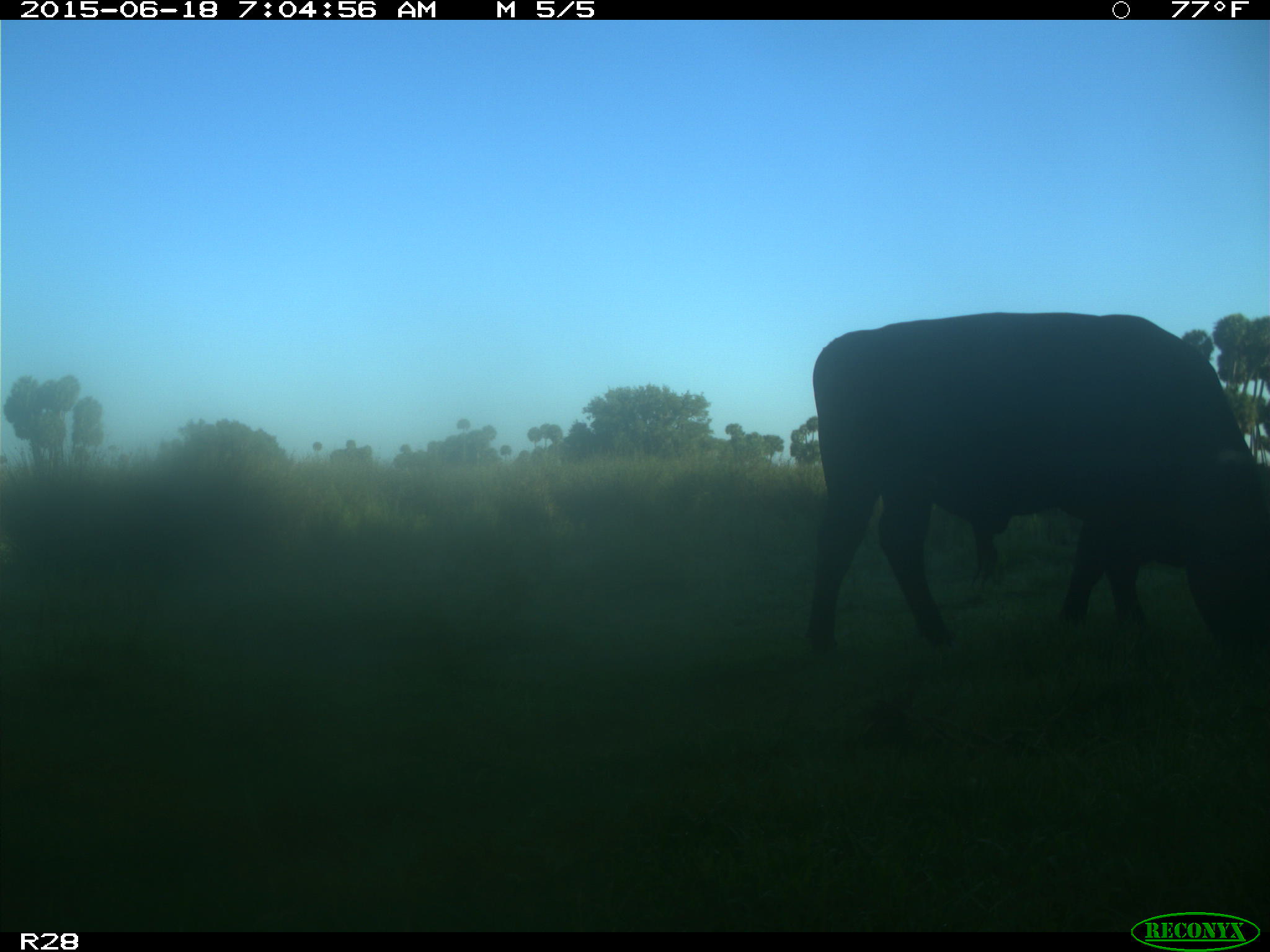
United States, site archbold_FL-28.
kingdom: Animalia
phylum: Chordata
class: Mammalia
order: Artiodactyla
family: Bovidae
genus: Bos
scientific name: Bos taurus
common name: domestic cow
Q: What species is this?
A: Bos taurus (domestic cow).